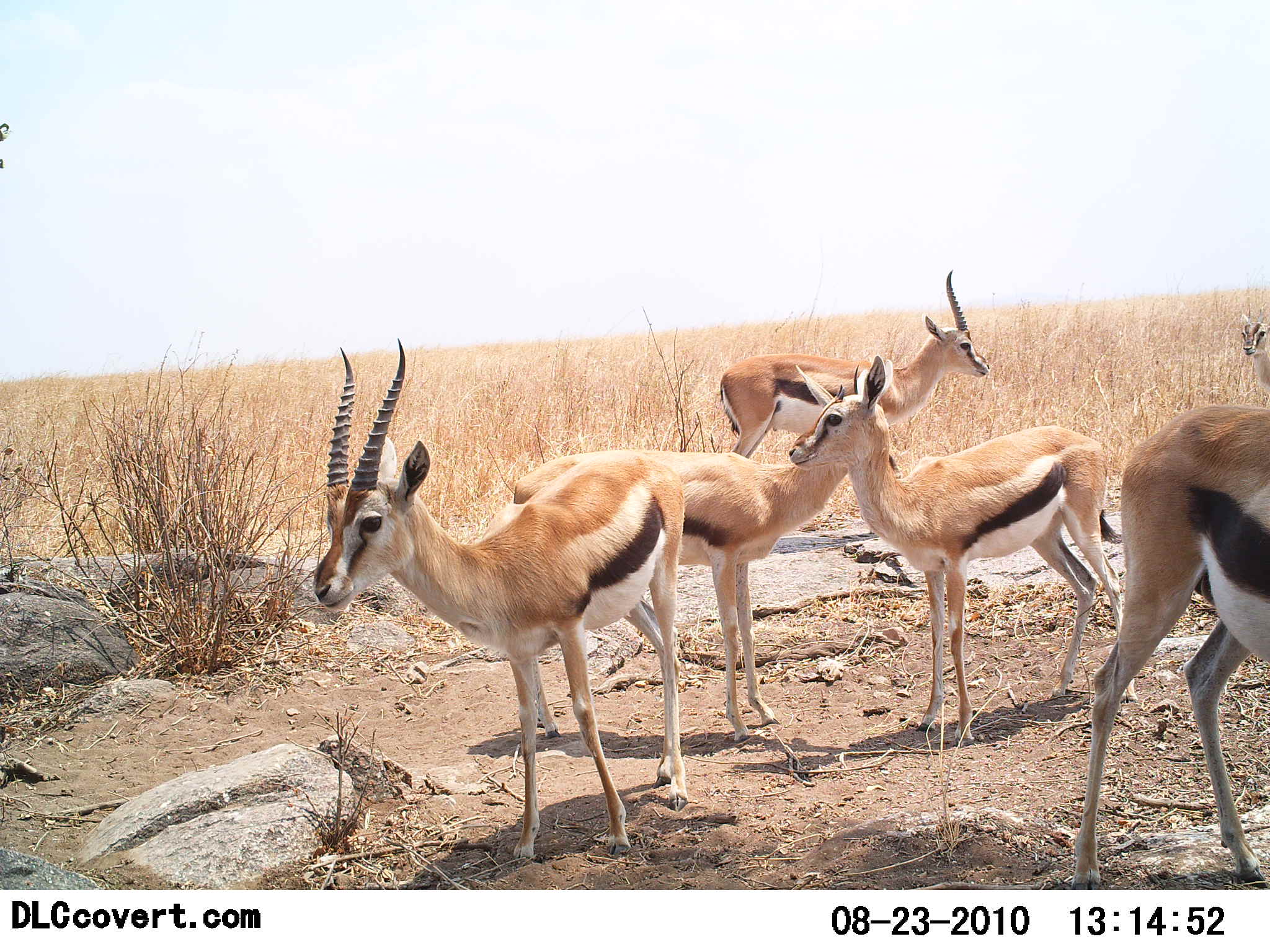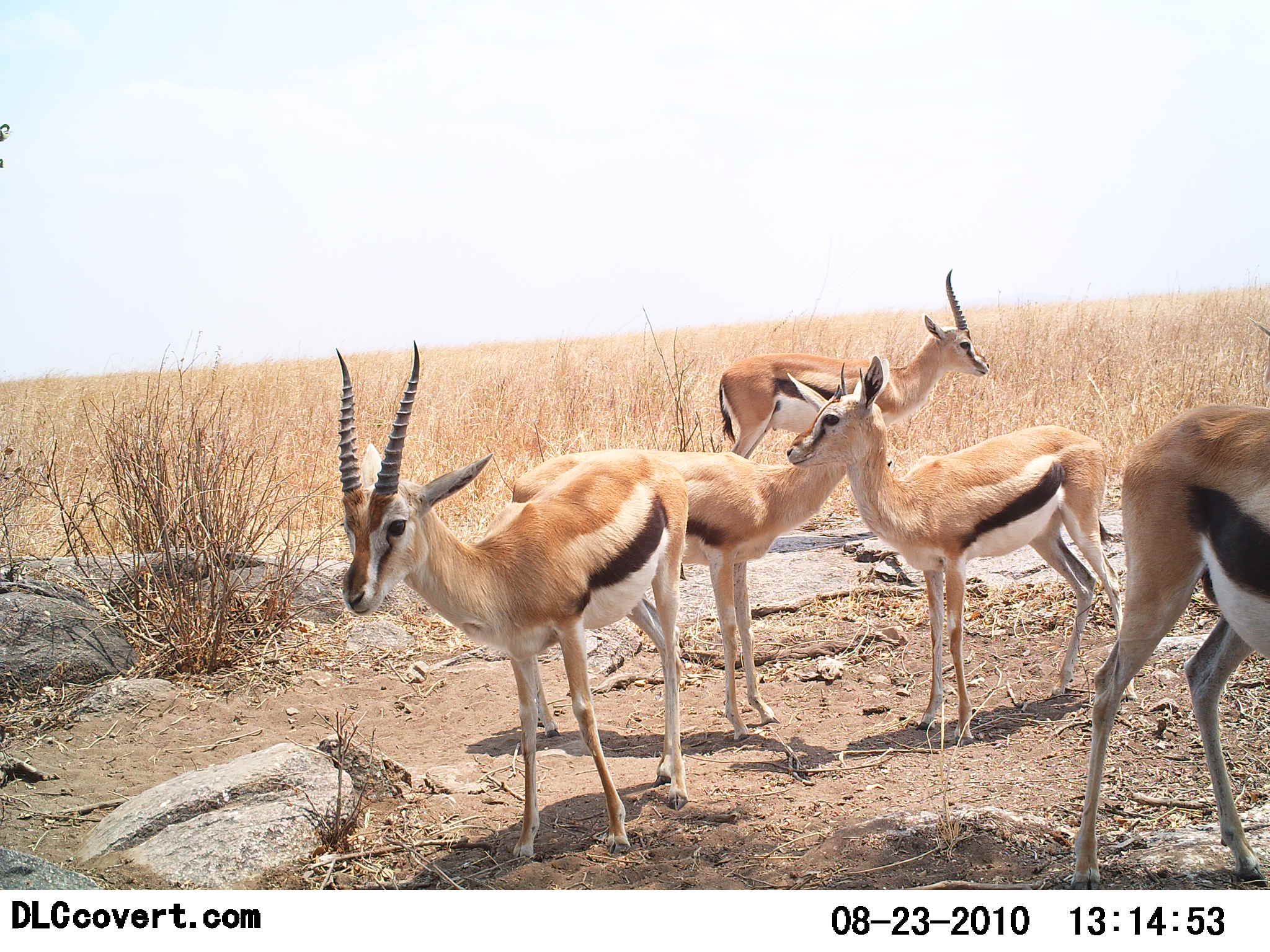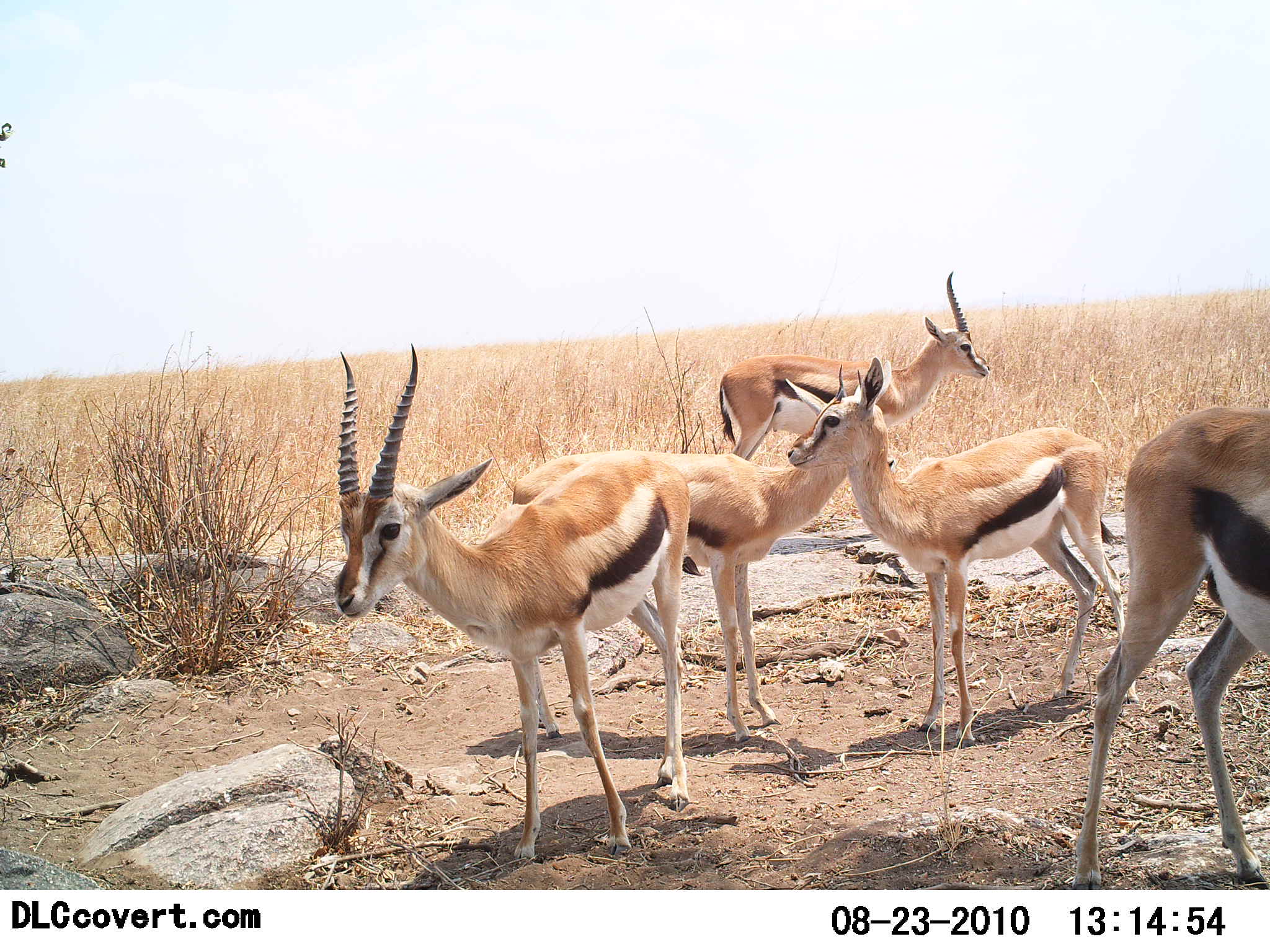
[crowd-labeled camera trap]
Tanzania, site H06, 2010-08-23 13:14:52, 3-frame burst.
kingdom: Animalia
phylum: Chordata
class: Mammalia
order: Artiodactyla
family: Bovidae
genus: Eudorcas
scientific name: Eudorcas thomsonii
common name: thomson's gazelle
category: gazellethomsons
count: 5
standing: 100%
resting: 0%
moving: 0%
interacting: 0%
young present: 0%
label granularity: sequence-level